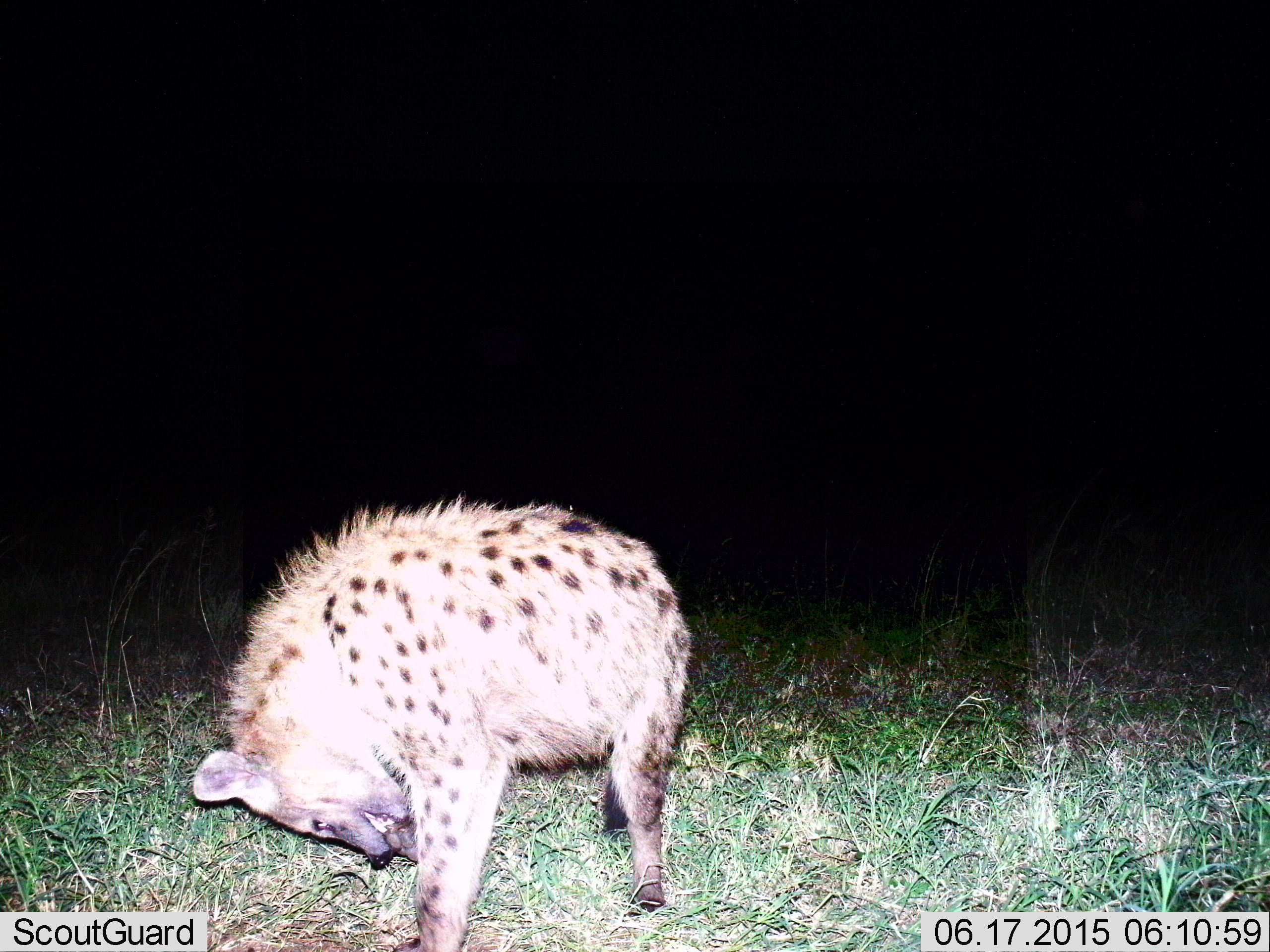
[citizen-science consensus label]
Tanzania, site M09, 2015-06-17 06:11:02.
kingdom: Animalia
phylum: Chordata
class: Mammalia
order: Carnivora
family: Hyaenidae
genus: Crocuta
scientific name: Crocuta crocuta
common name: spotted hyena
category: hyenaspotted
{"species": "hyenaspotted (spotted hyena) (Crocuta crocuta)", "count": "1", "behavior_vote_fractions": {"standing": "70%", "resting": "0%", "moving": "20%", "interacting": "0%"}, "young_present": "10%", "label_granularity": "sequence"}